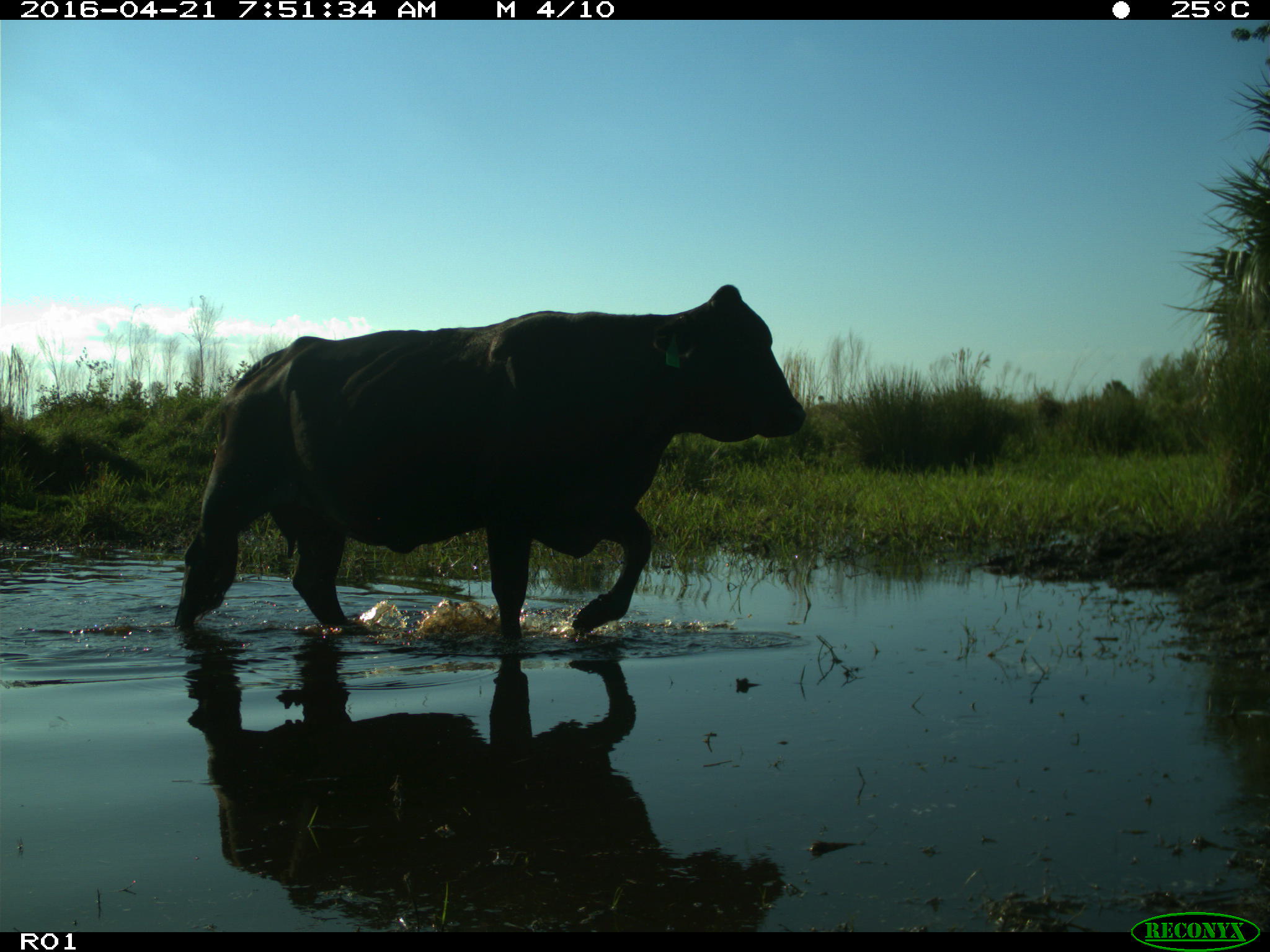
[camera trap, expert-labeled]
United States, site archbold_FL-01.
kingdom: Animalia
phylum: Chordata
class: Mammalia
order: Artiodactyla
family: Bovidae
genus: Bos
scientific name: Bos taurus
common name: domestic cow